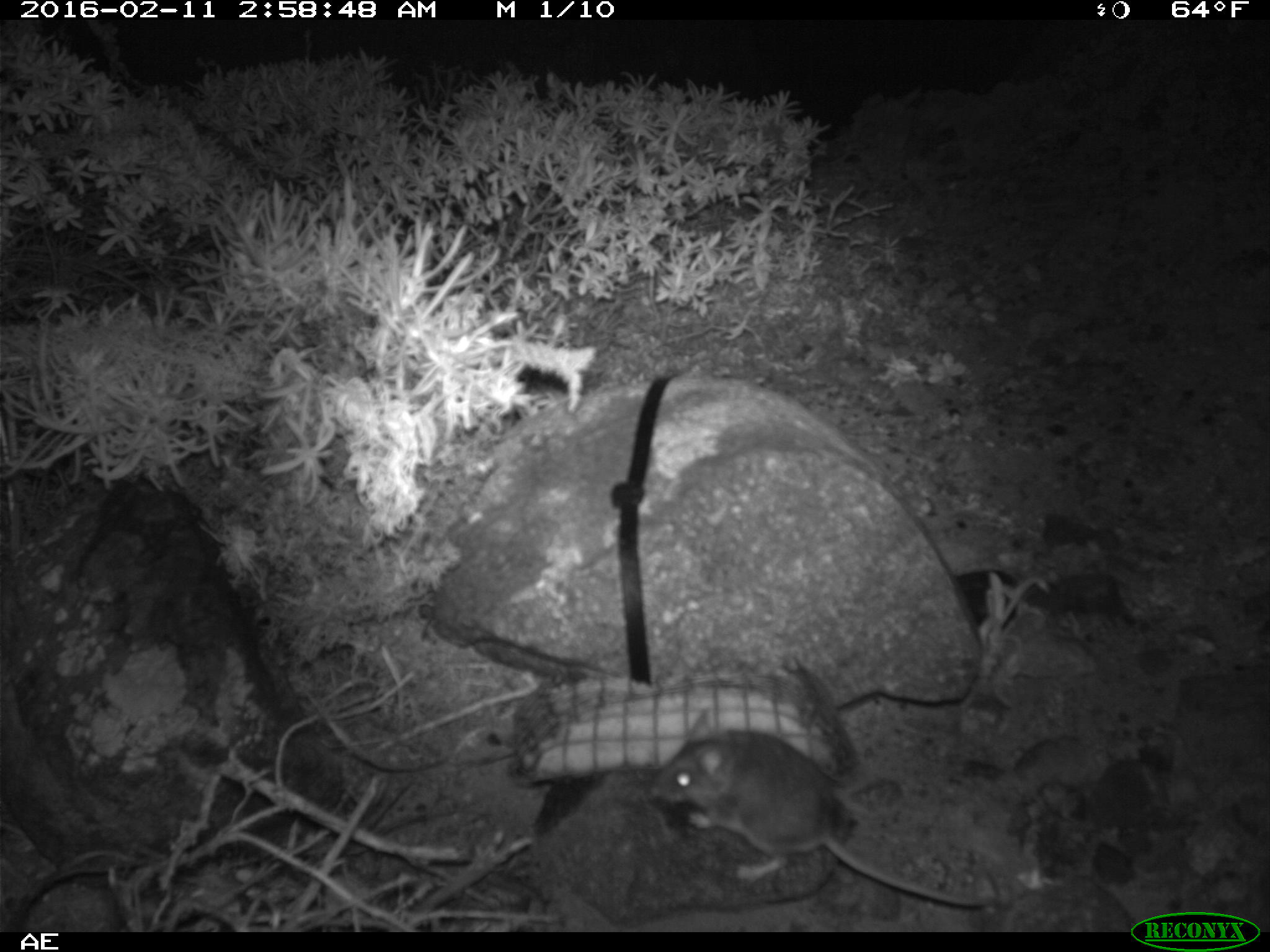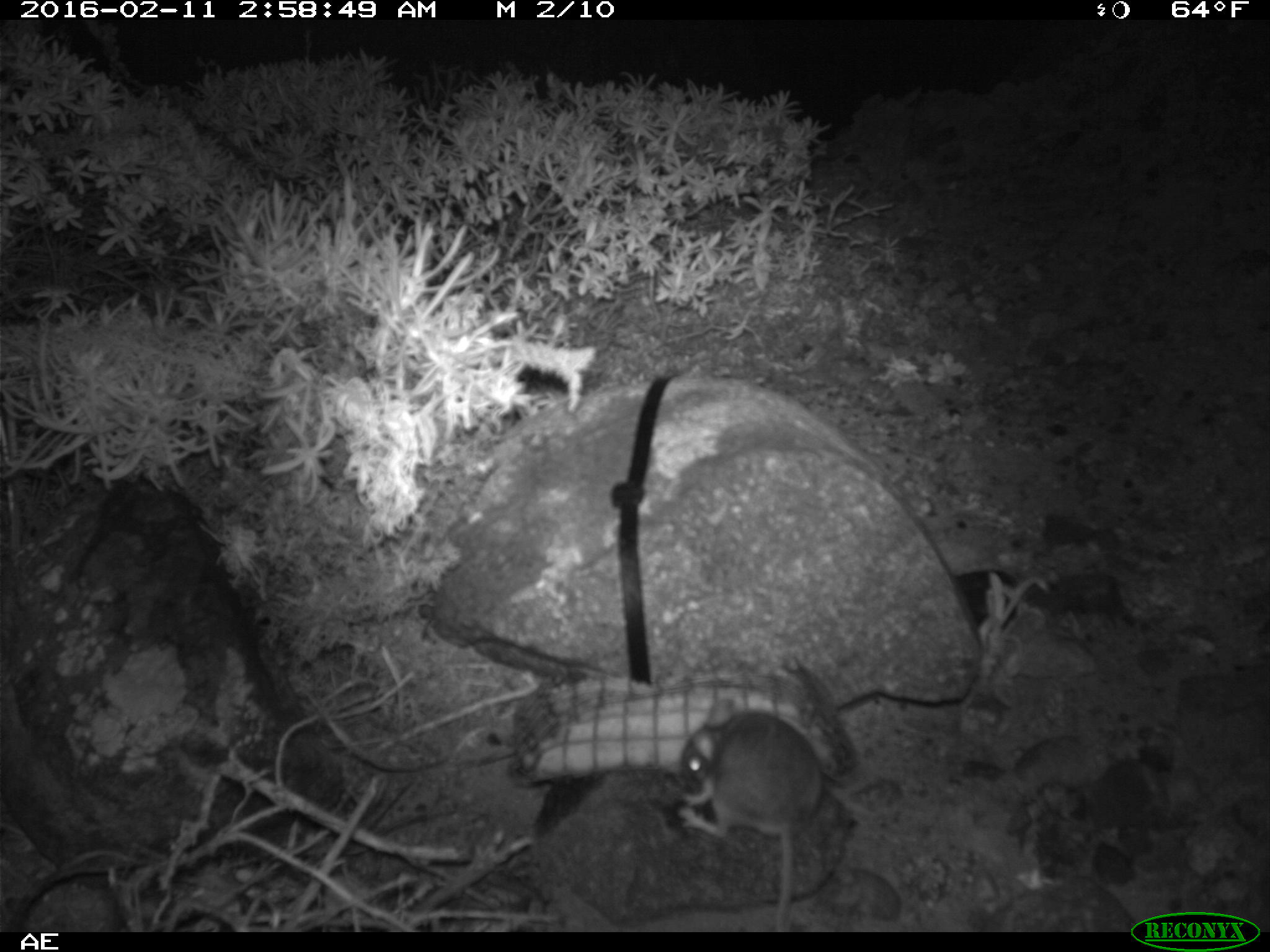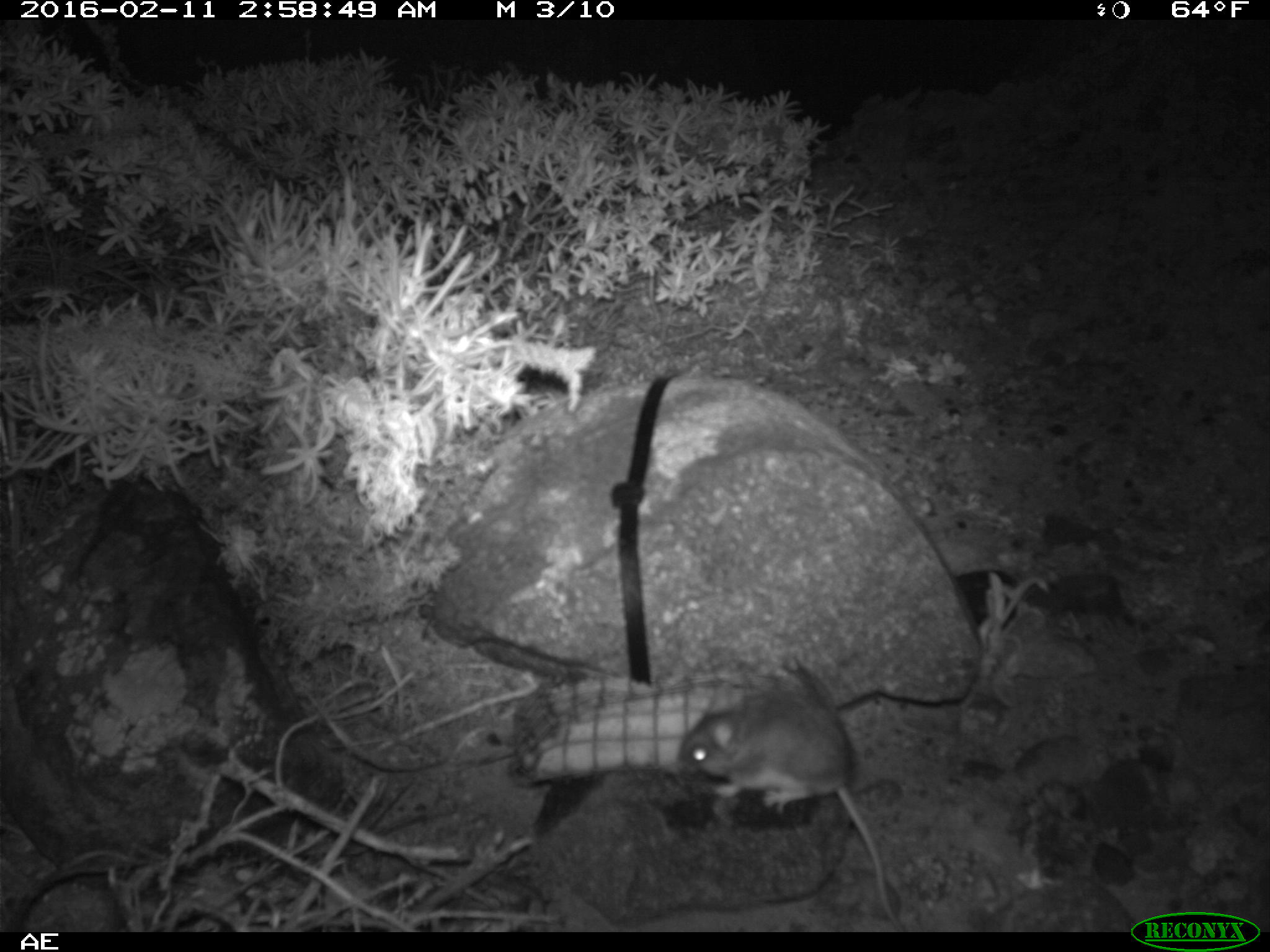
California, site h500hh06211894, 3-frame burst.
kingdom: Animalia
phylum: Chordata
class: Mammalia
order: Rodentia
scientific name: Rodentia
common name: rodent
Rodent (Rodentia).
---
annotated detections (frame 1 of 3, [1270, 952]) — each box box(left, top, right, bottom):
rodent: box(655, 708, 998, 907)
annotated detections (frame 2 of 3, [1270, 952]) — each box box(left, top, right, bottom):
rodent: box(678, 695, 819, 928)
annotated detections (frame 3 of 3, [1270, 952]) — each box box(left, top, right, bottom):
rodent: box(678, 693, 902, 928)